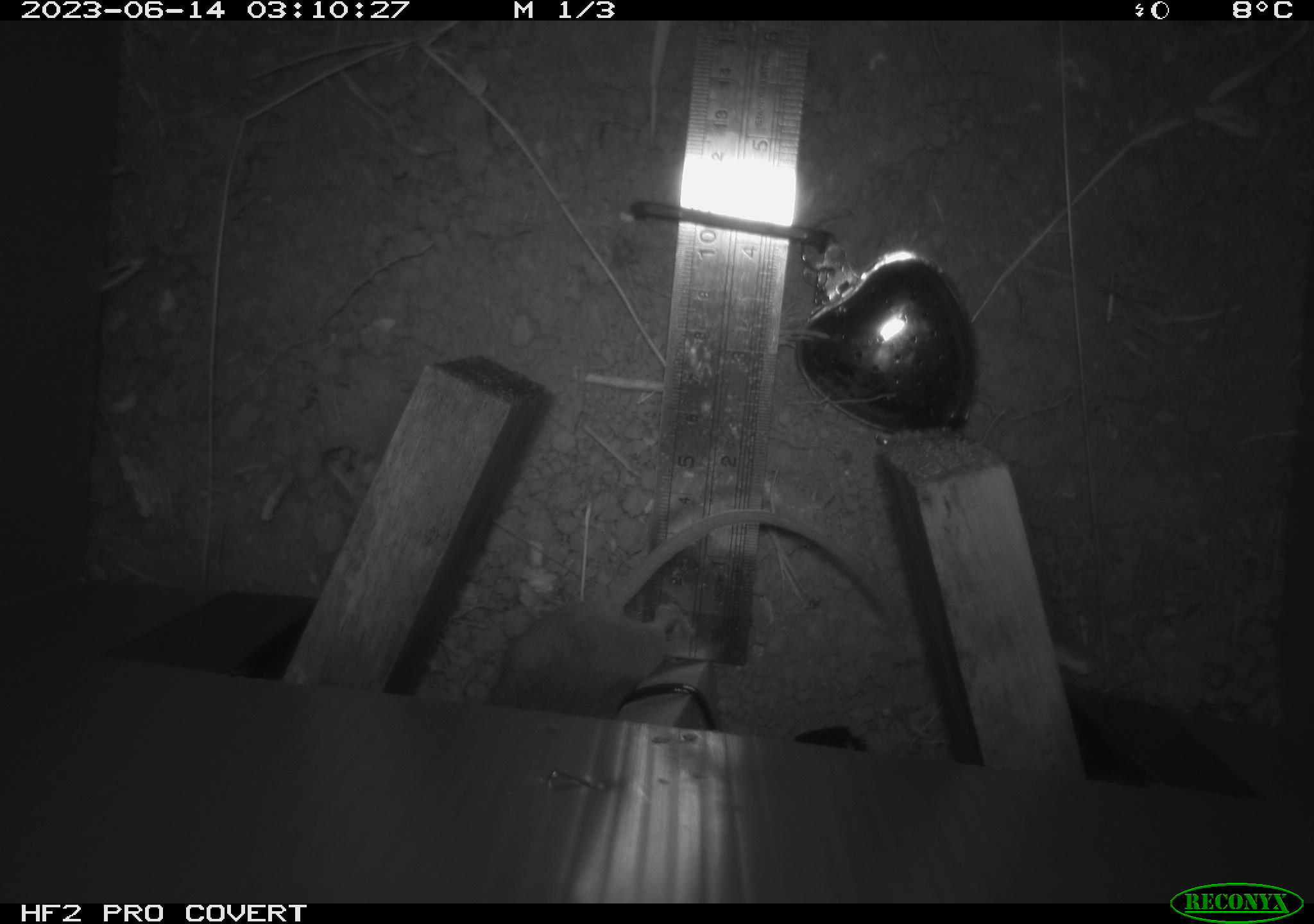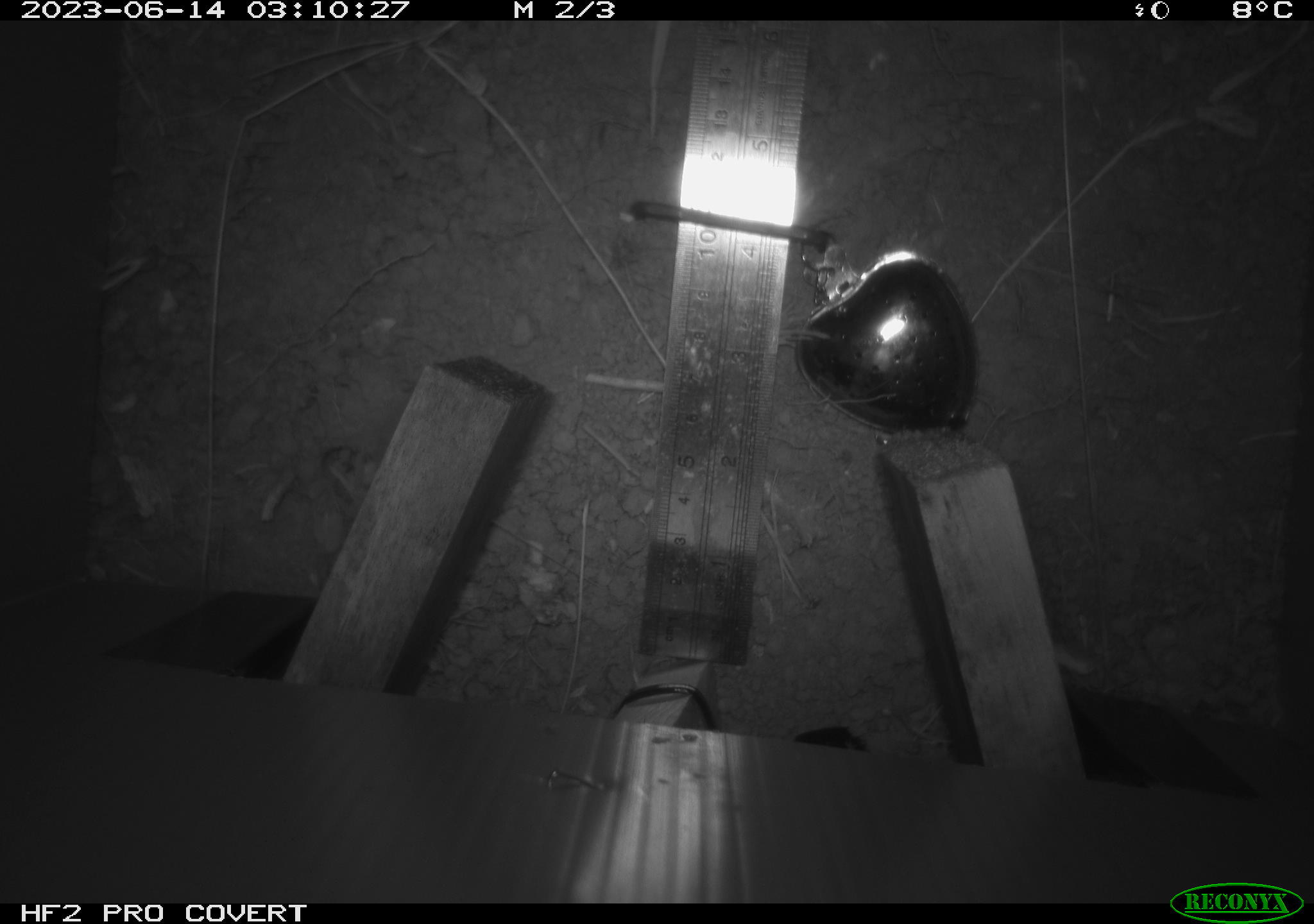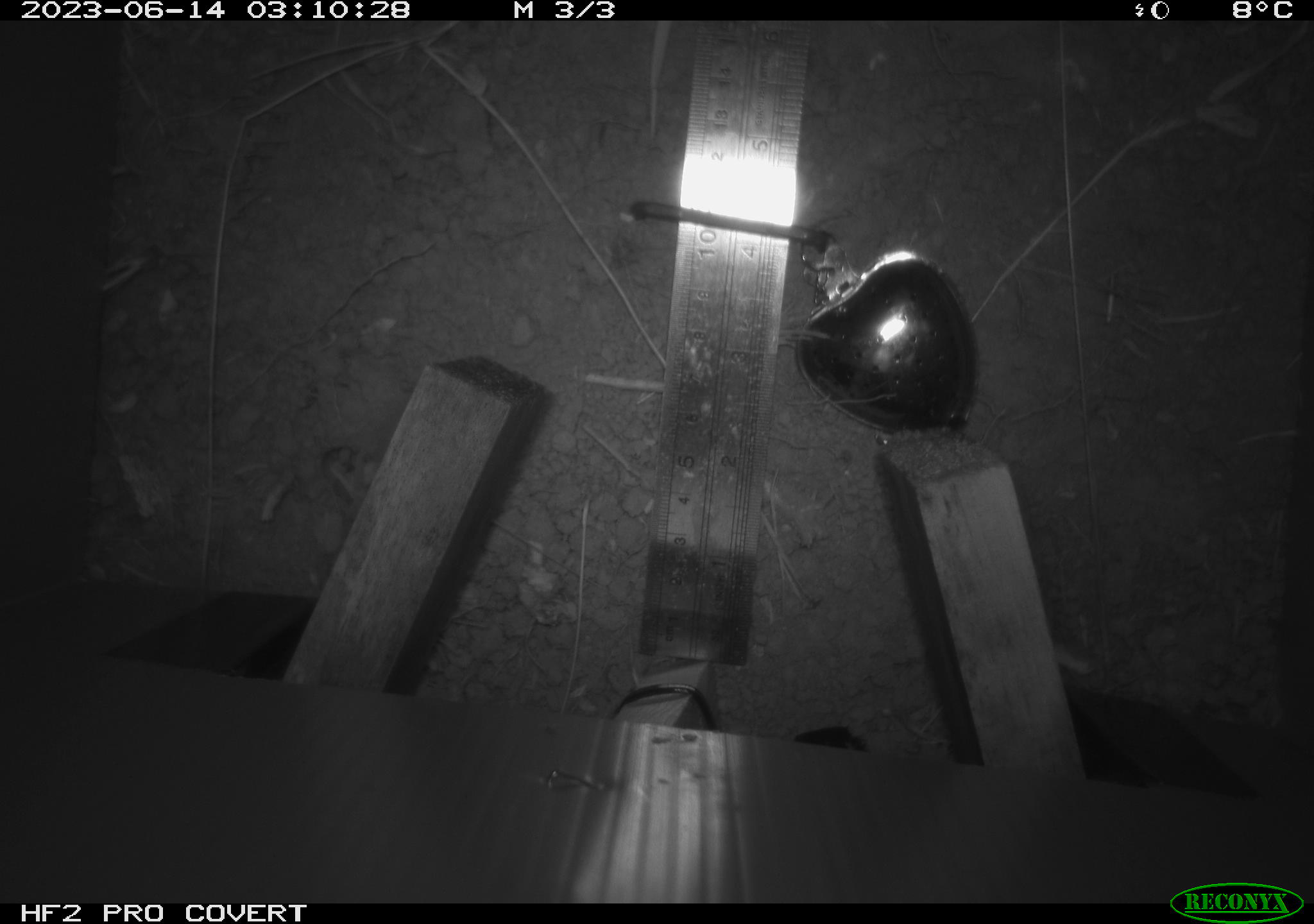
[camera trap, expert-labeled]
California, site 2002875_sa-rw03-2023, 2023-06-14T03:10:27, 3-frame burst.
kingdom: Animalia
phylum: Chordata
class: Mammalia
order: Rodentia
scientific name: Rodentia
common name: mouse species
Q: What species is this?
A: Mouse species (Rodentia).